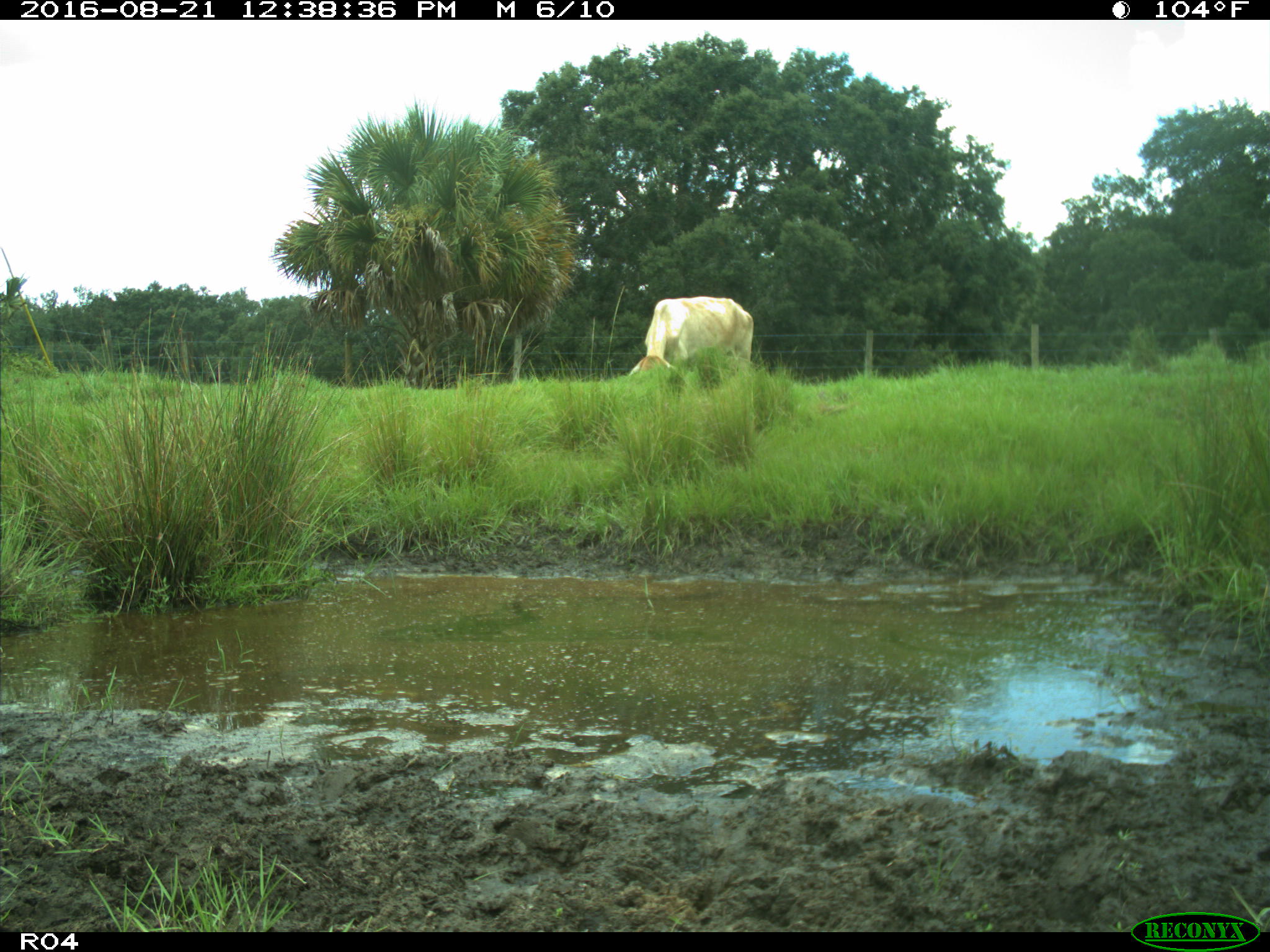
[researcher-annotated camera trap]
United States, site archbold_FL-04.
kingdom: Animalia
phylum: Chordata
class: Mammalia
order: Artiodactyla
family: Bovidae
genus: Bos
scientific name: Bos taurus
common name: domestic cow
Bos taurus (domestic cow).